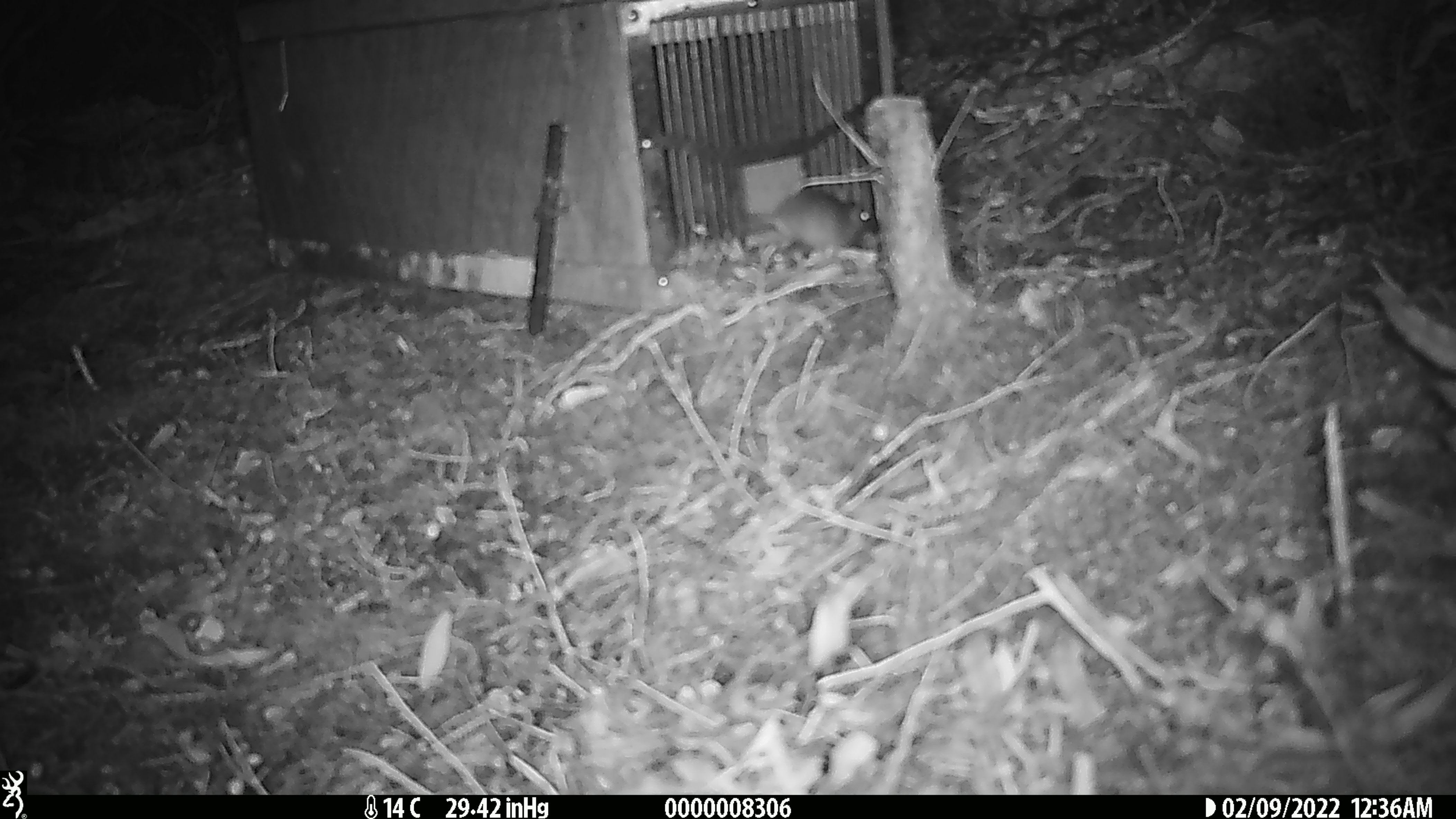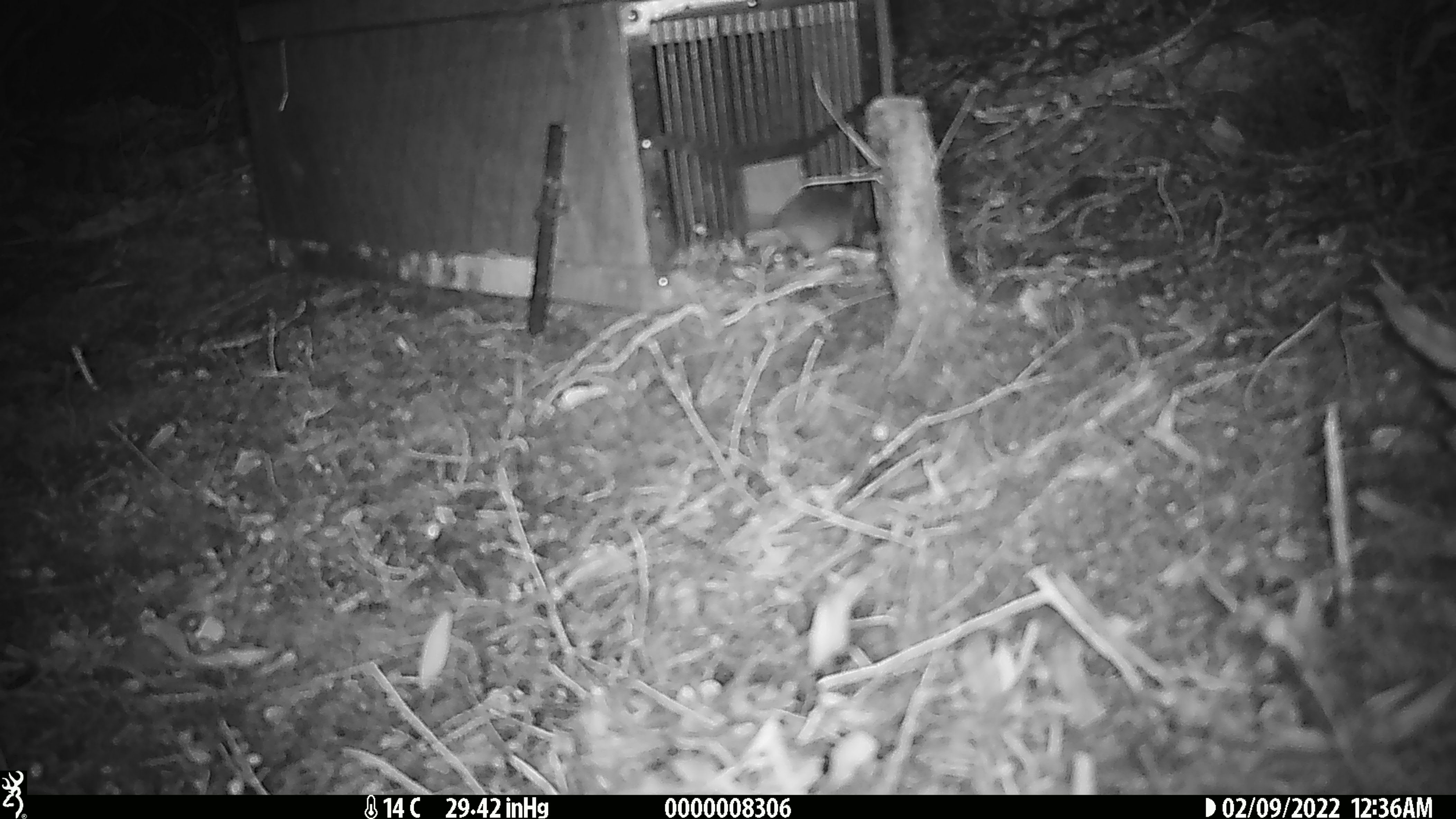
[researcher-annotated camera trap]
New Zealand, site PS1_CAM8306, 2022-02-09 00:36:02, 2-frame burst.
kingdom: Animalia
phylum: Chordata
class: Mammalia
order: Rodentia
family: Muridae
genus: Mus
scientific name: Mus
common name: mouse